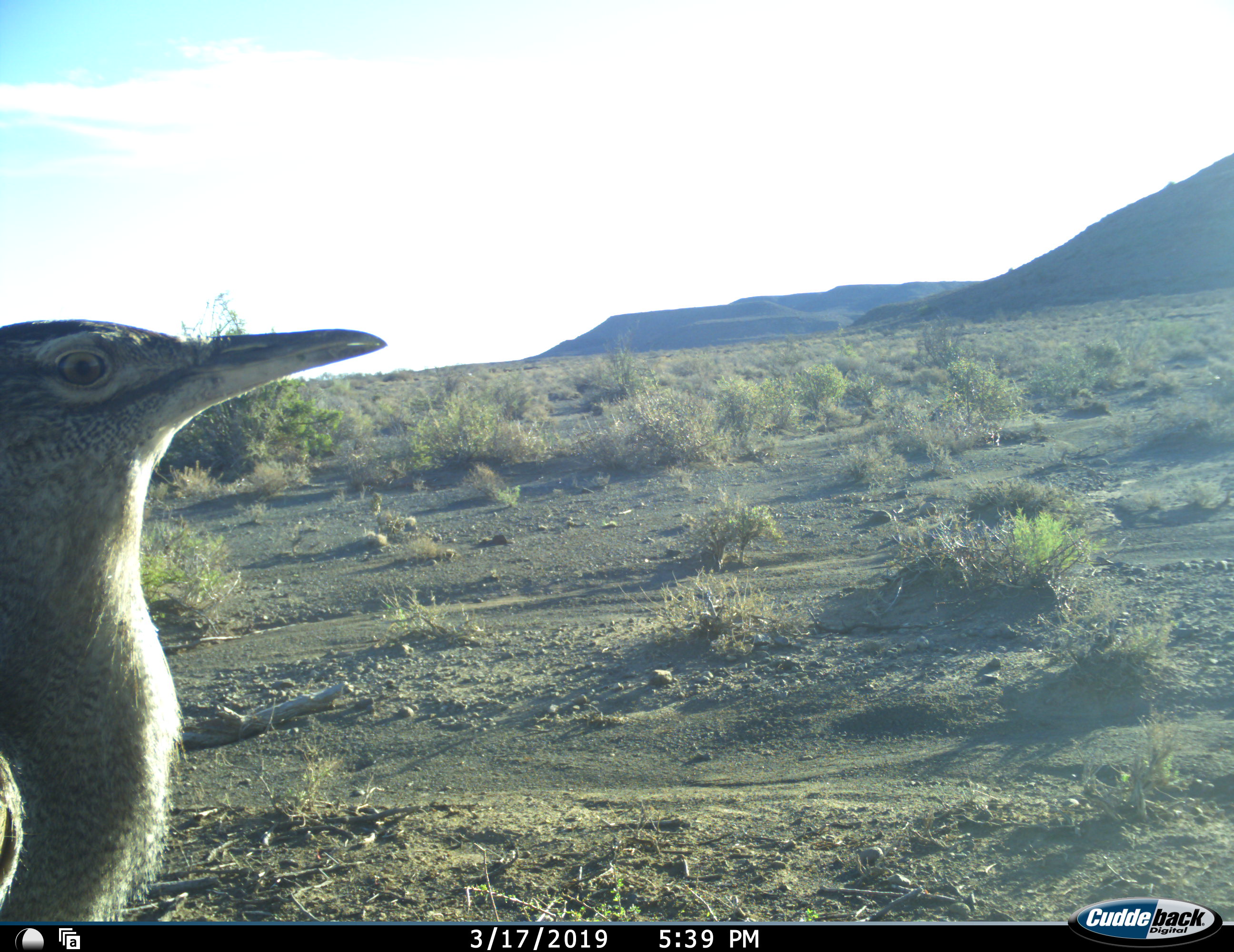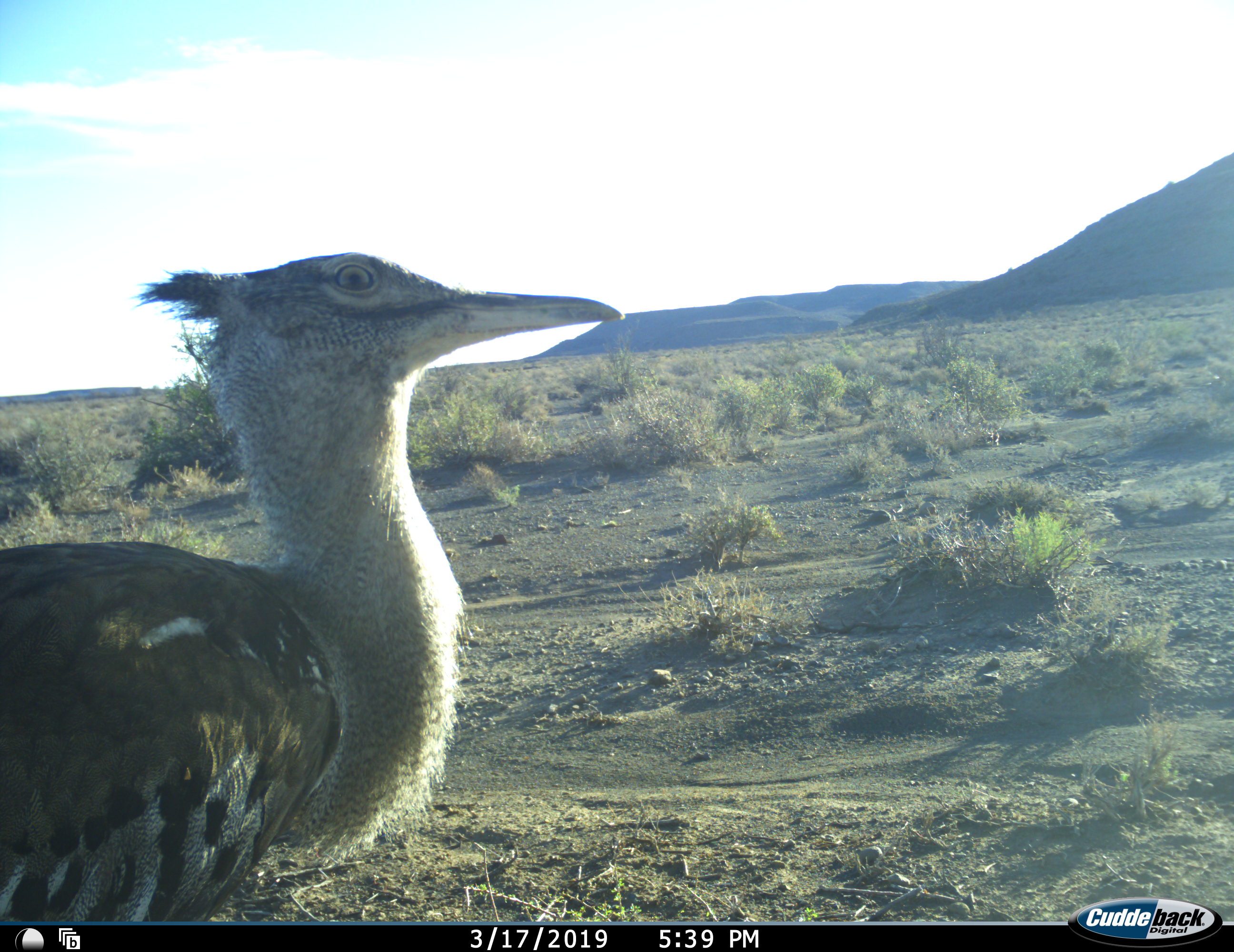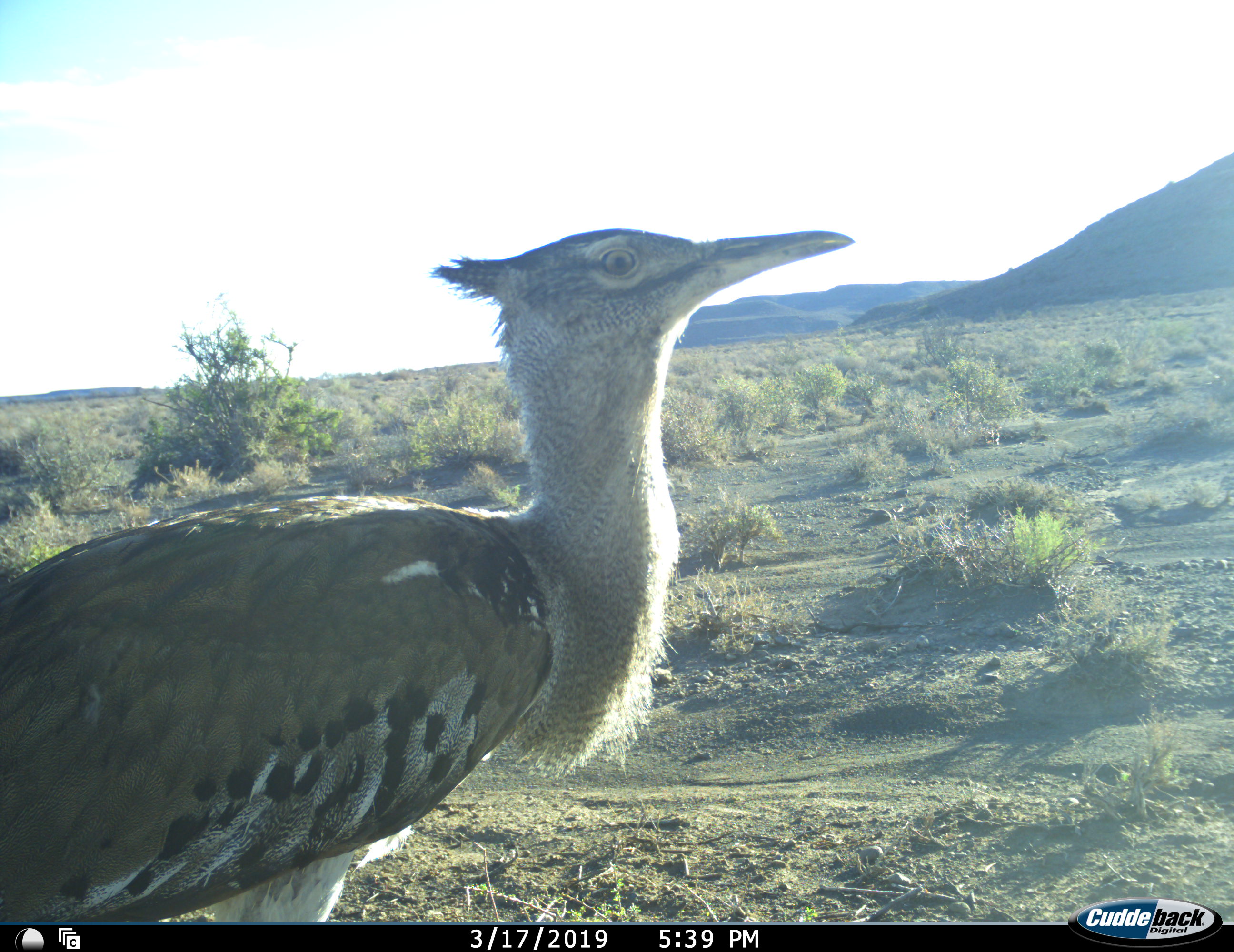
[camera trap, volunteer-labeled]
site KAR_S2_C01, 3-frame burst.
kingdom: Animalia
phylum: Chordata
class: Aves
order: Otidiformes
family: Otididae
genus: Ardeotis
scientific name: Ardeotis kori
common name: kori bustard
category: bustardkori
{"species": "bustardkori (kori bustard) (Ardeotis kori)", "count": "1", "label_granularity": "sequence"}